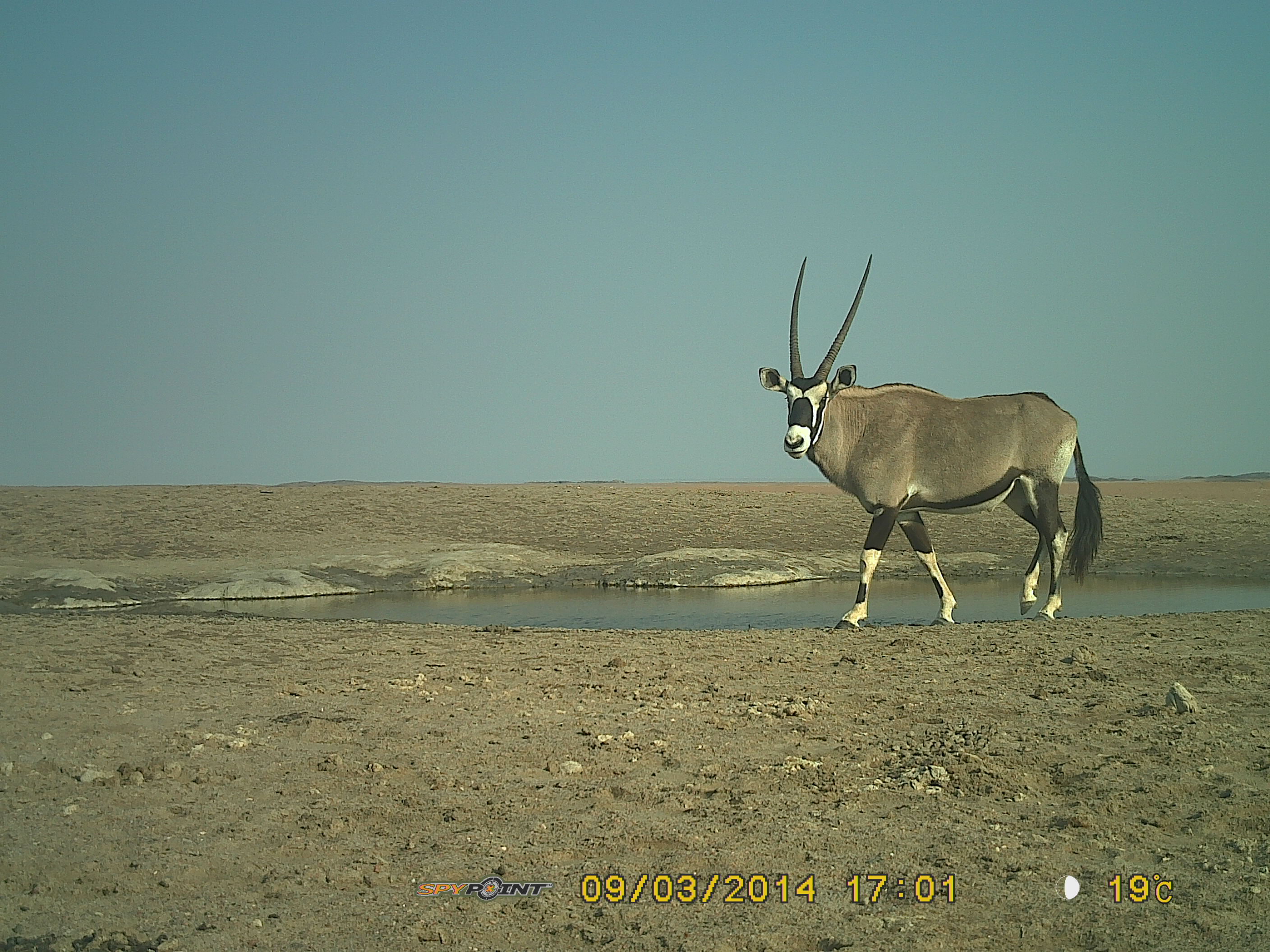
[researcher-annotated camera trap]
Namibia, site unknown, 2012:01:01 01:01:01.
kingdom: Animalia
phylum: Chordata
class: Mammalia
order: Artiodactyla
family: Bovidae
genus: Oryx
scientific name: Oryx gazella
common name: gemsbok